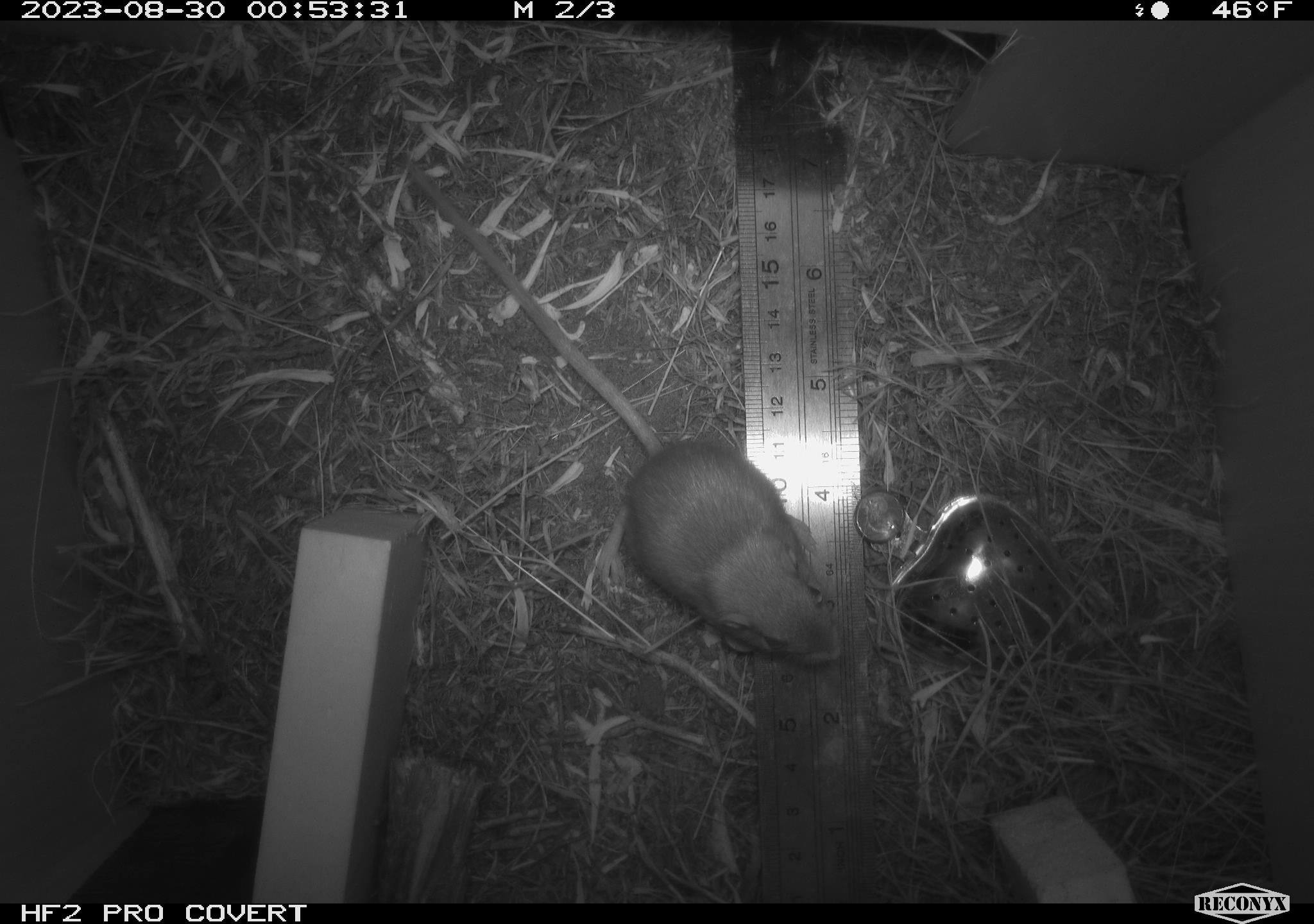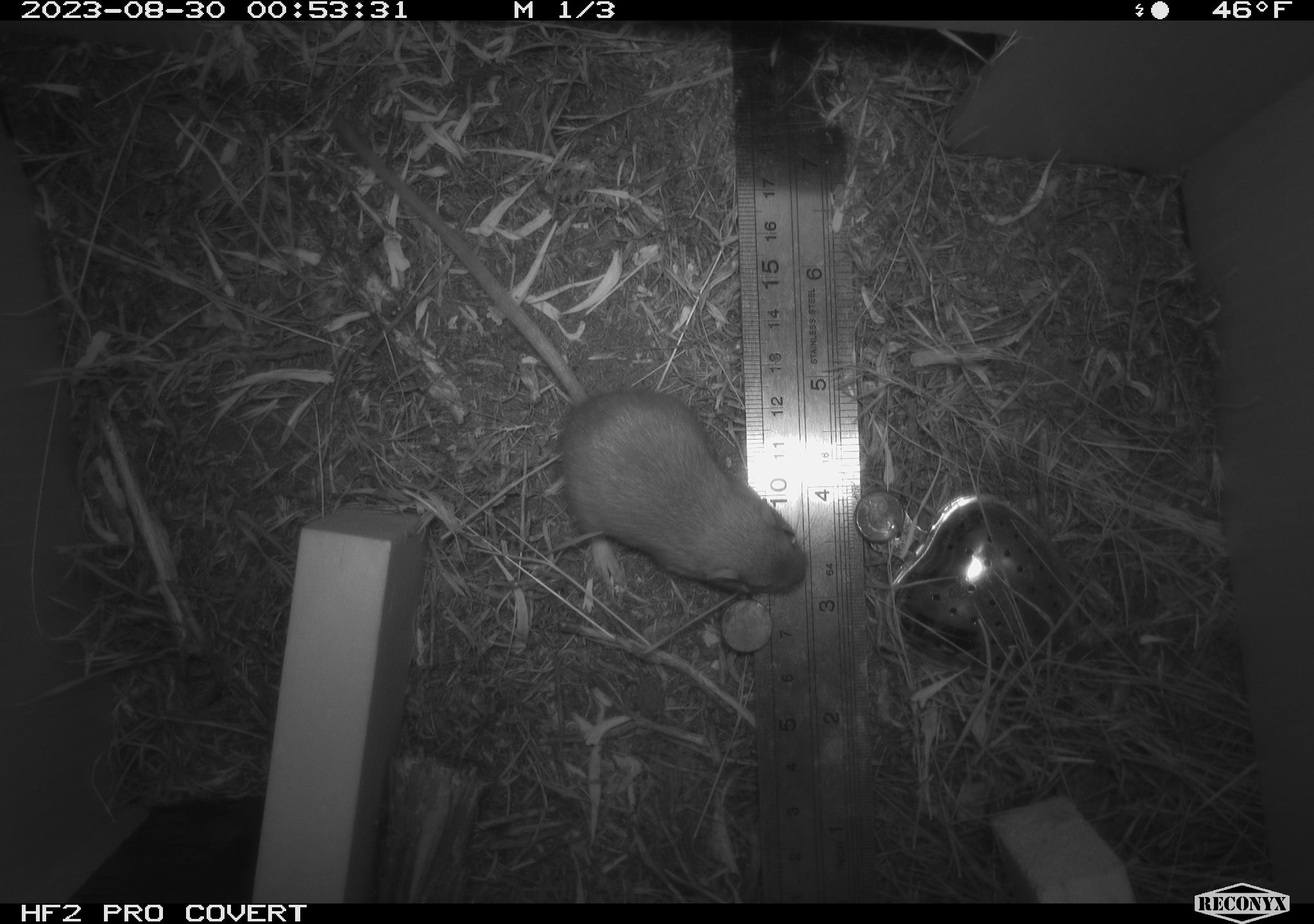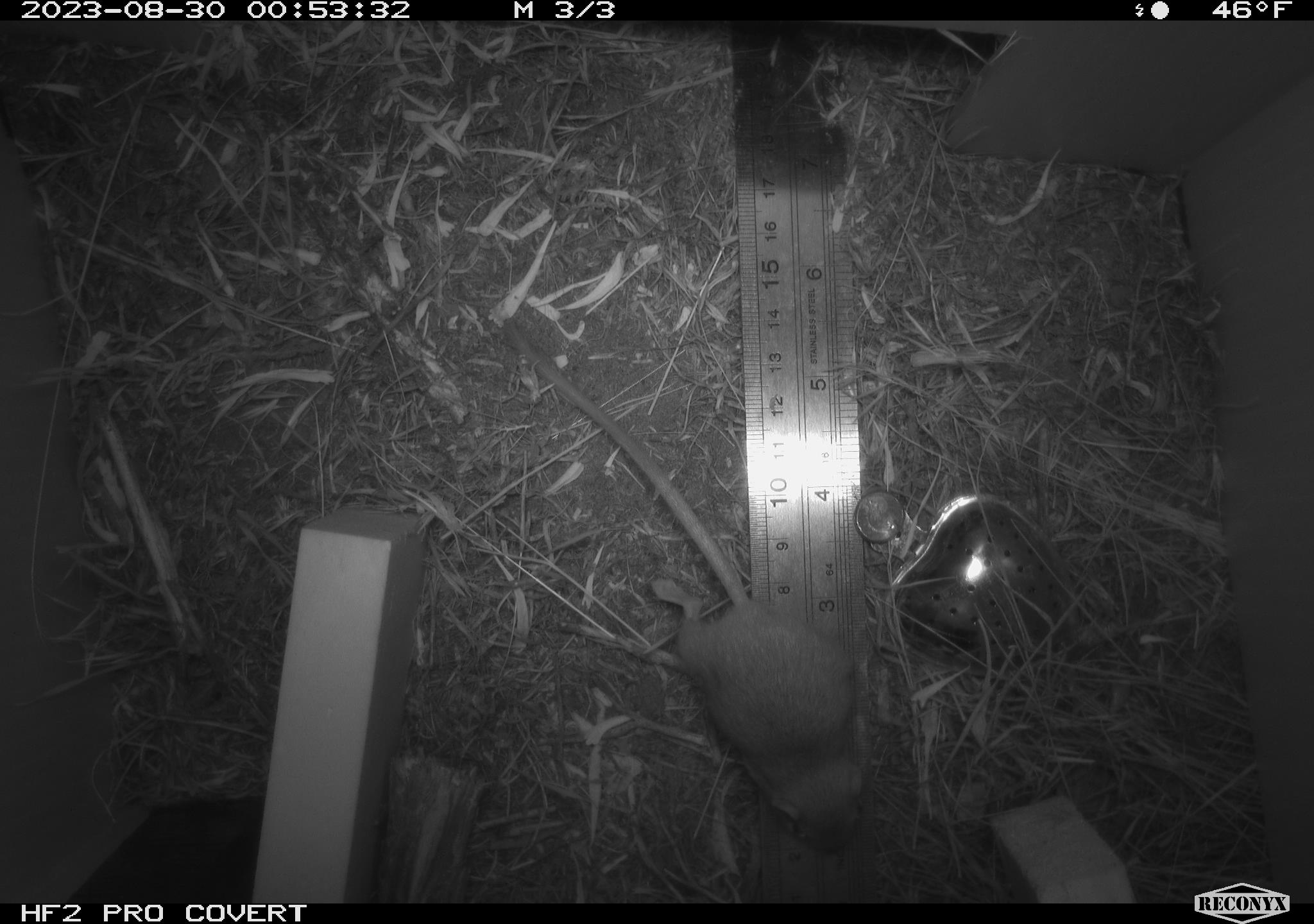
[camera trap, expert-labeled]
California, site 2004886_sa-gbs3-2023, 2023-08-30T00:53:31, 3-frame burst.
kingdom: Animalia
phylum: Chordata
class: Mammalia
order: Rodentia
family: Heteromyidae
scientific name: Heteromyidae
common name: kangaroo rats and pocket mice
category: heteromyidae family